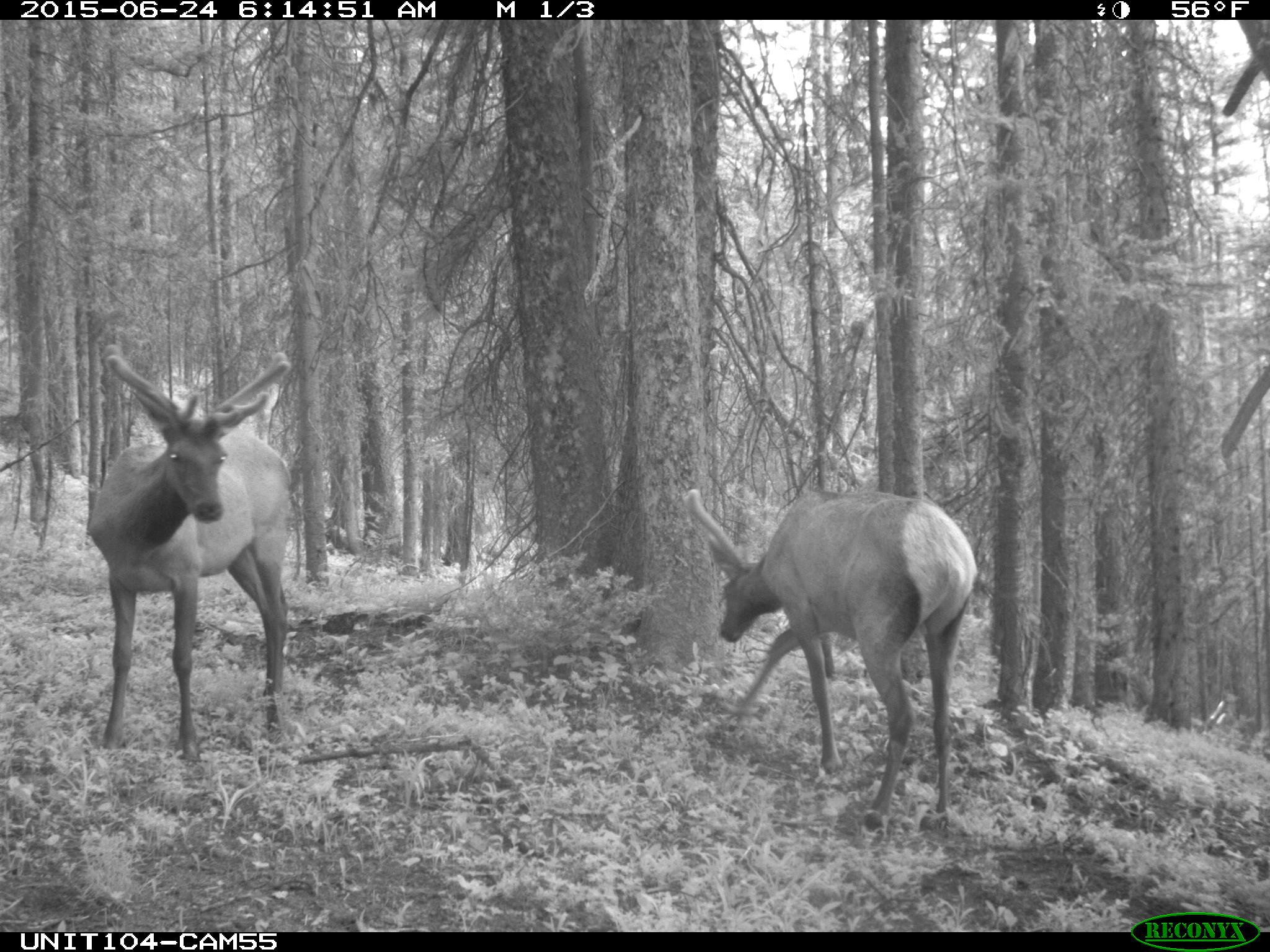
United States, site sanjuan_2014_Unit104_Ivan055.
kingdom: Animalia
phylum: Chordata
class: Mammalia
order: Artiodactyla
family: Cervidae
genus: Cervus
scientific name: Cervus elaphus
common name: red deer